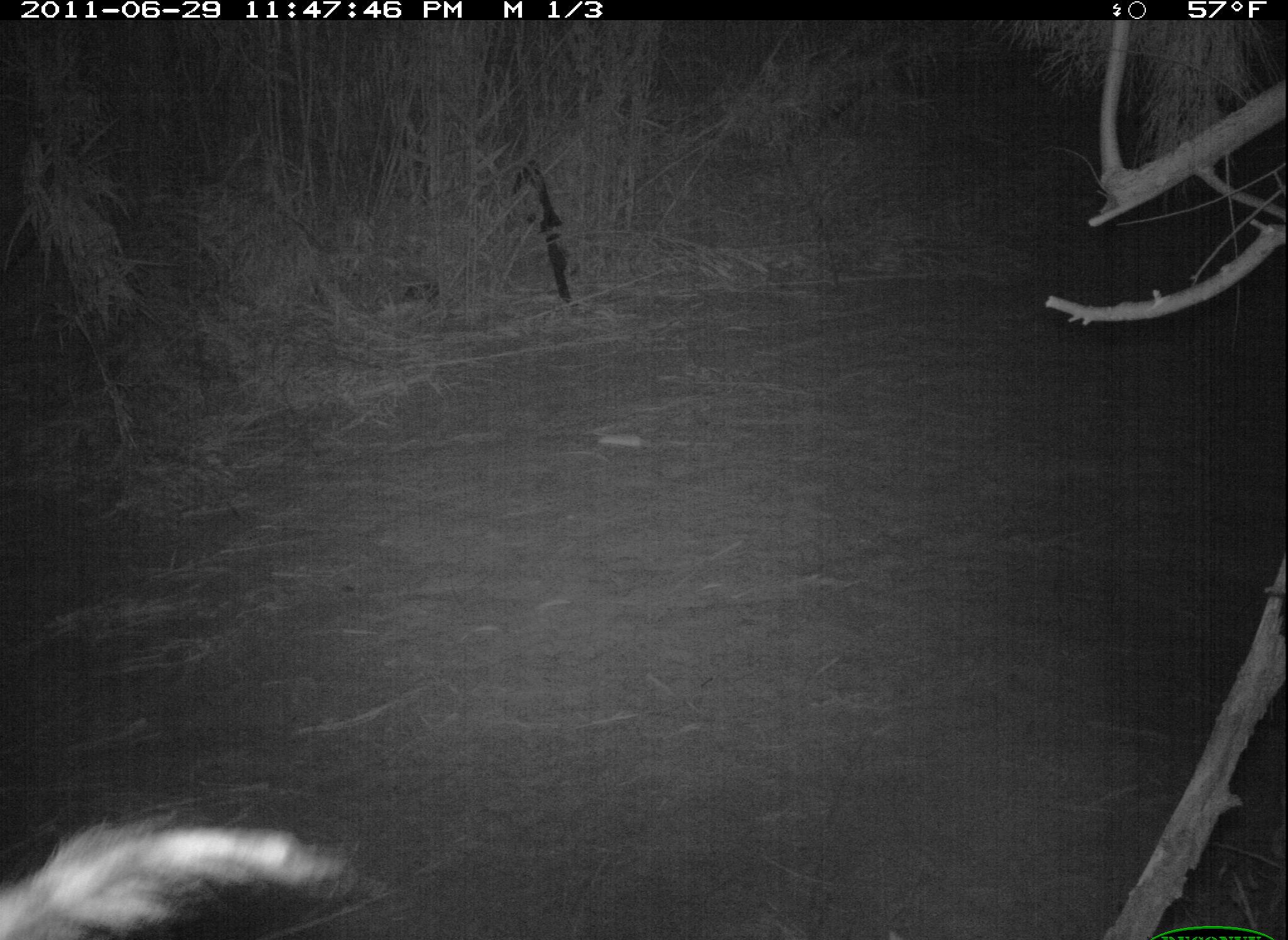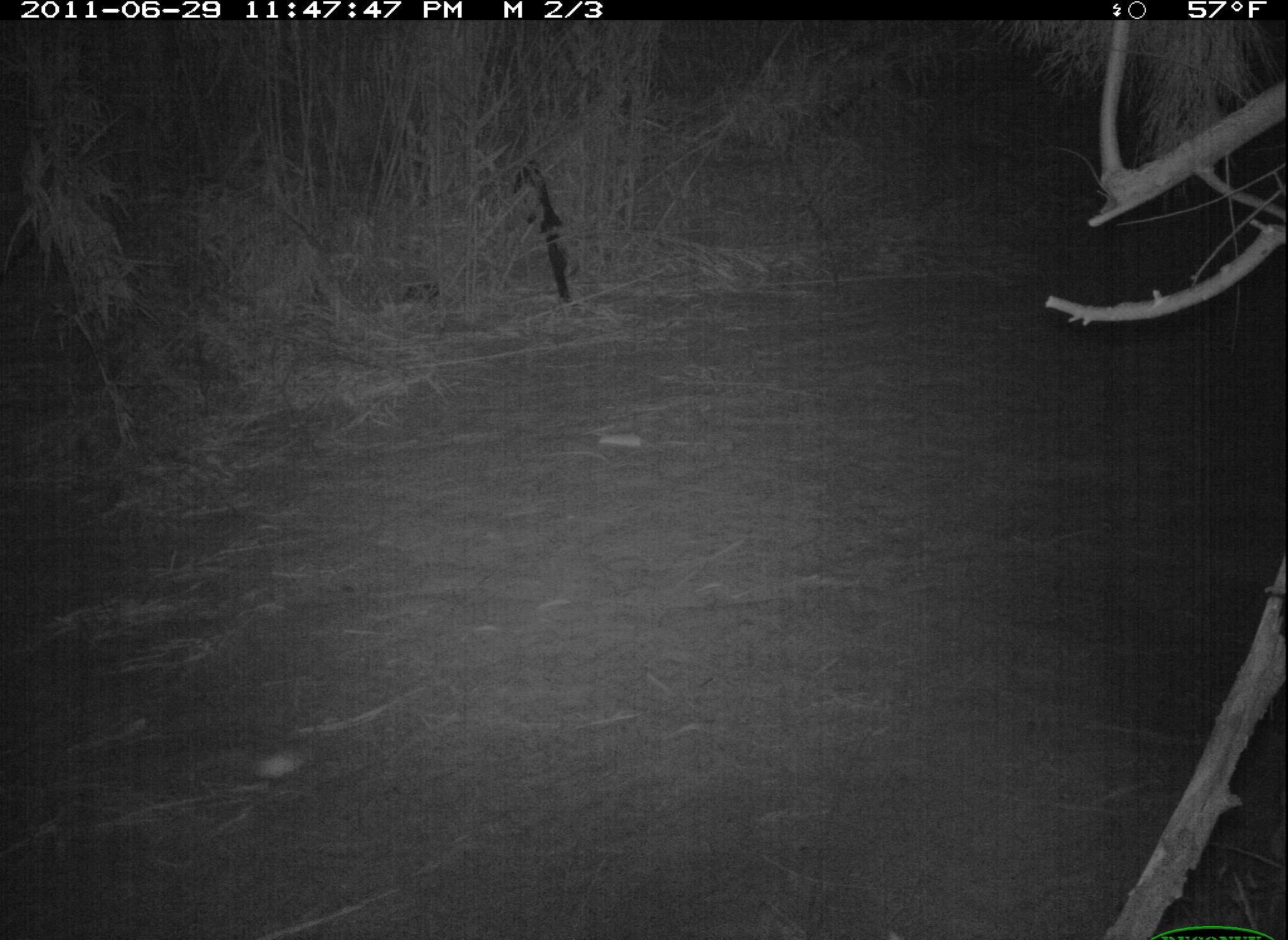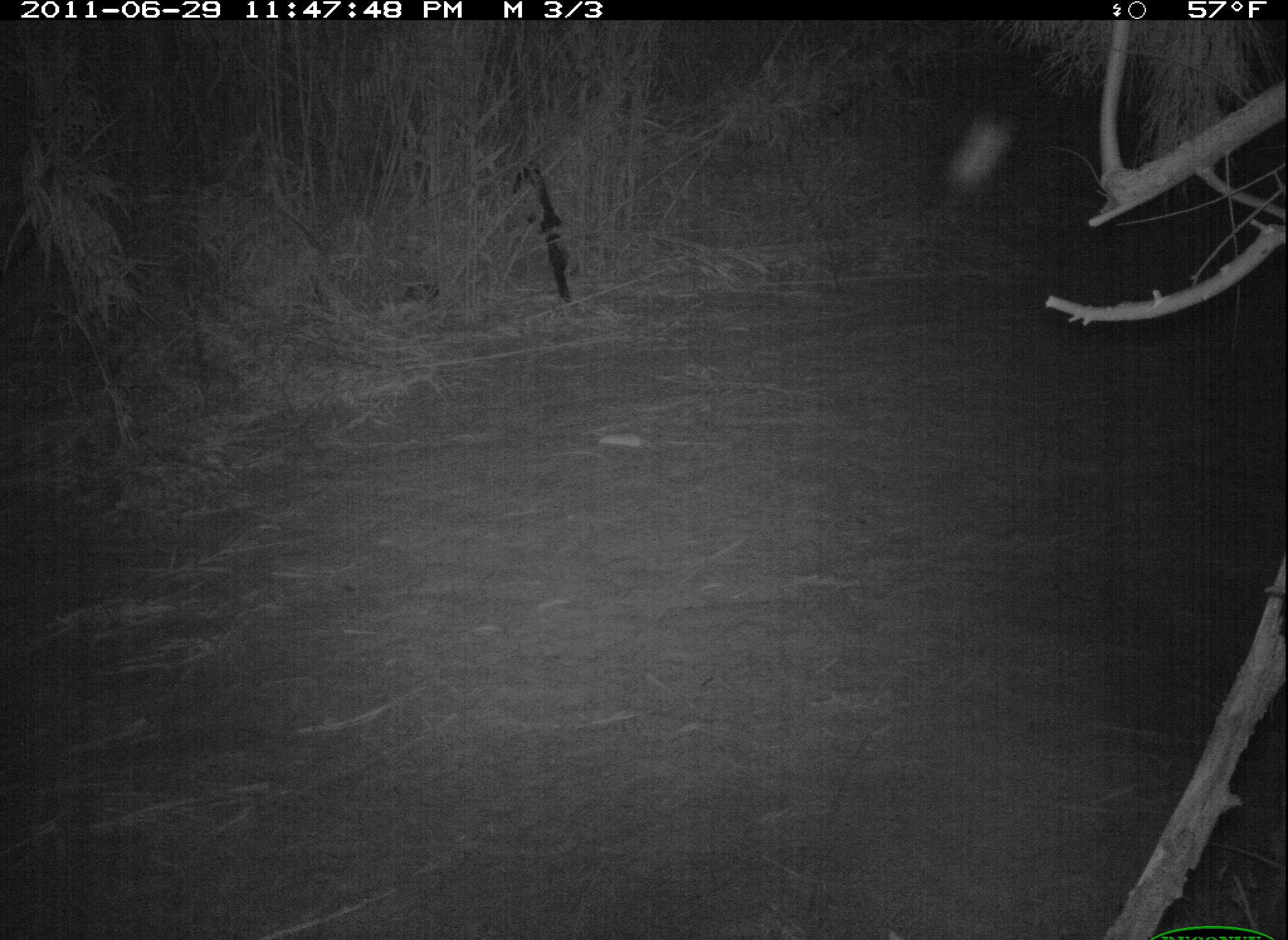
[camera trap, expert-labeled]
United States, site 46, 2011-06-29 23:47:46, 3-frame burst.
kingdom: Animalia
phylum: Chordata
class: Mammalia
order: Carnivora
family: Procyonidae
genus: Procyon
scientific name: Procyon lotor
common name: raccoon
Raccoon (Procyon lotor).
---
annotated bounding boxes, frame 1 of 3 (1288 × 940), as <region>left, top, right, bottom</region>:
raccoon: <region>2, 783, 384, 940</region>